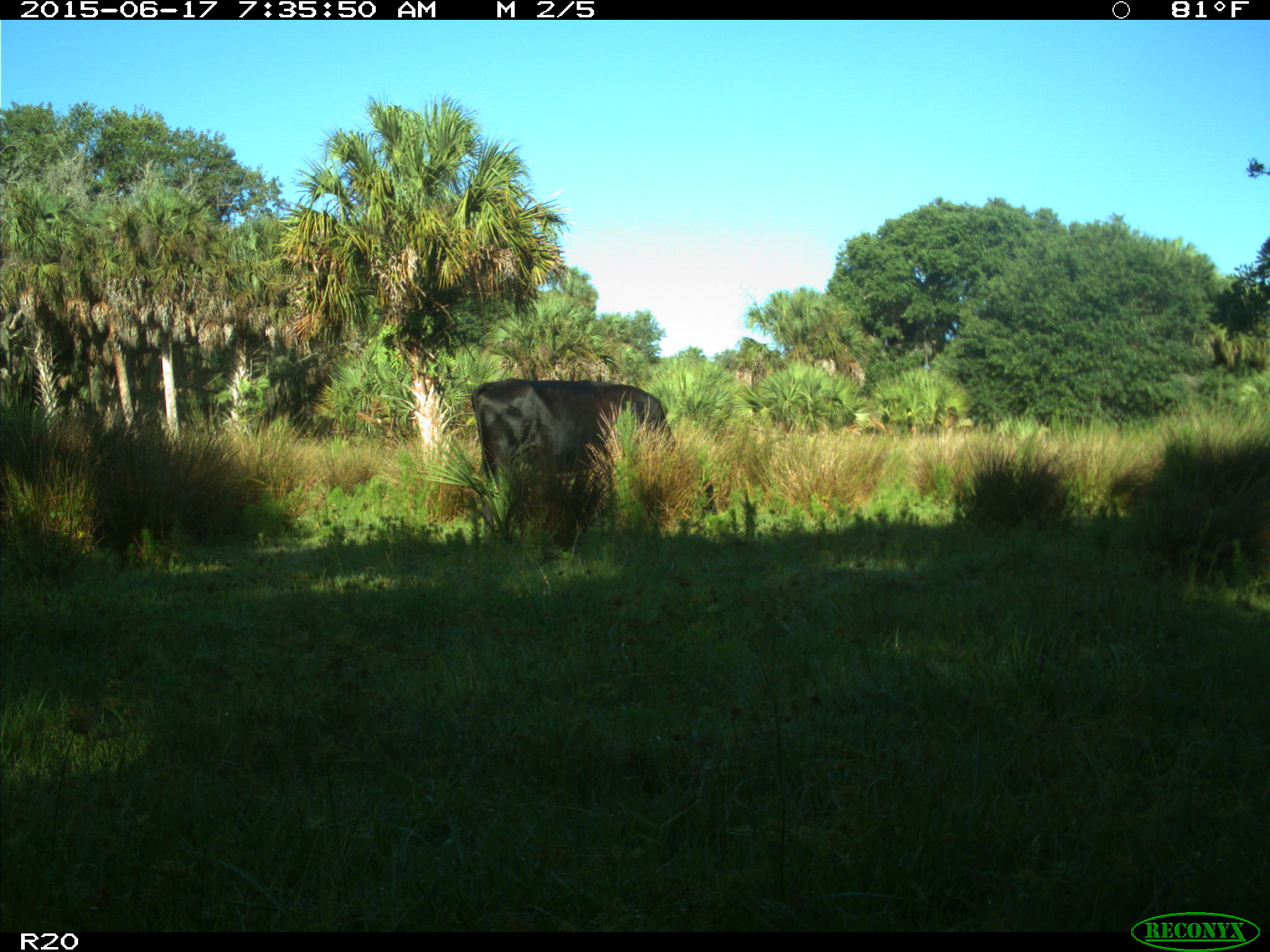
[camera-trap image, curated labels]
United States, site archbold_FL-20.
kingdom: Animalia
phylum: Chordata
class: Mammalia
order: Artiodactyla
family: Bovidae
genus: Bos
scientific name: Bos taurus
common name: domestic cow